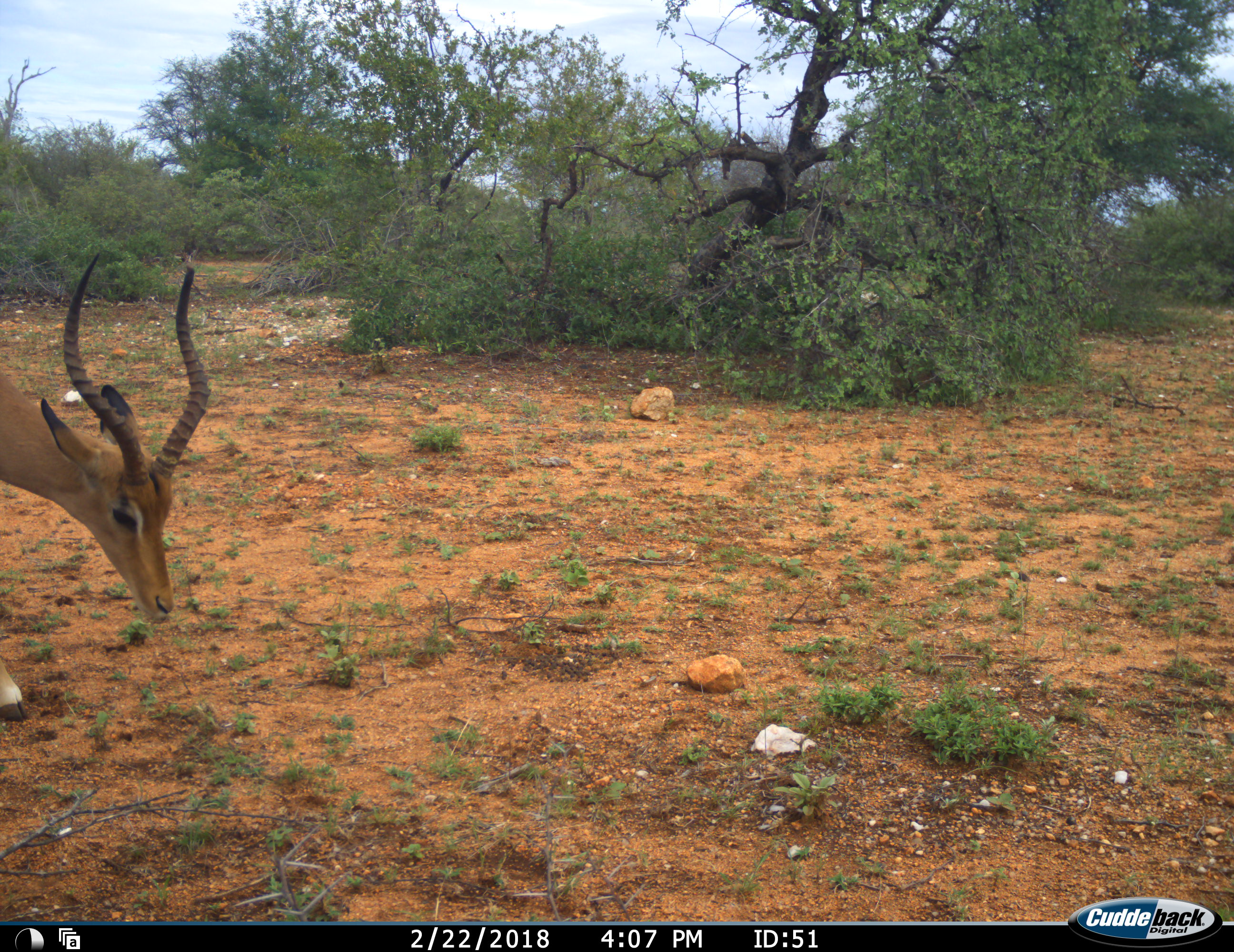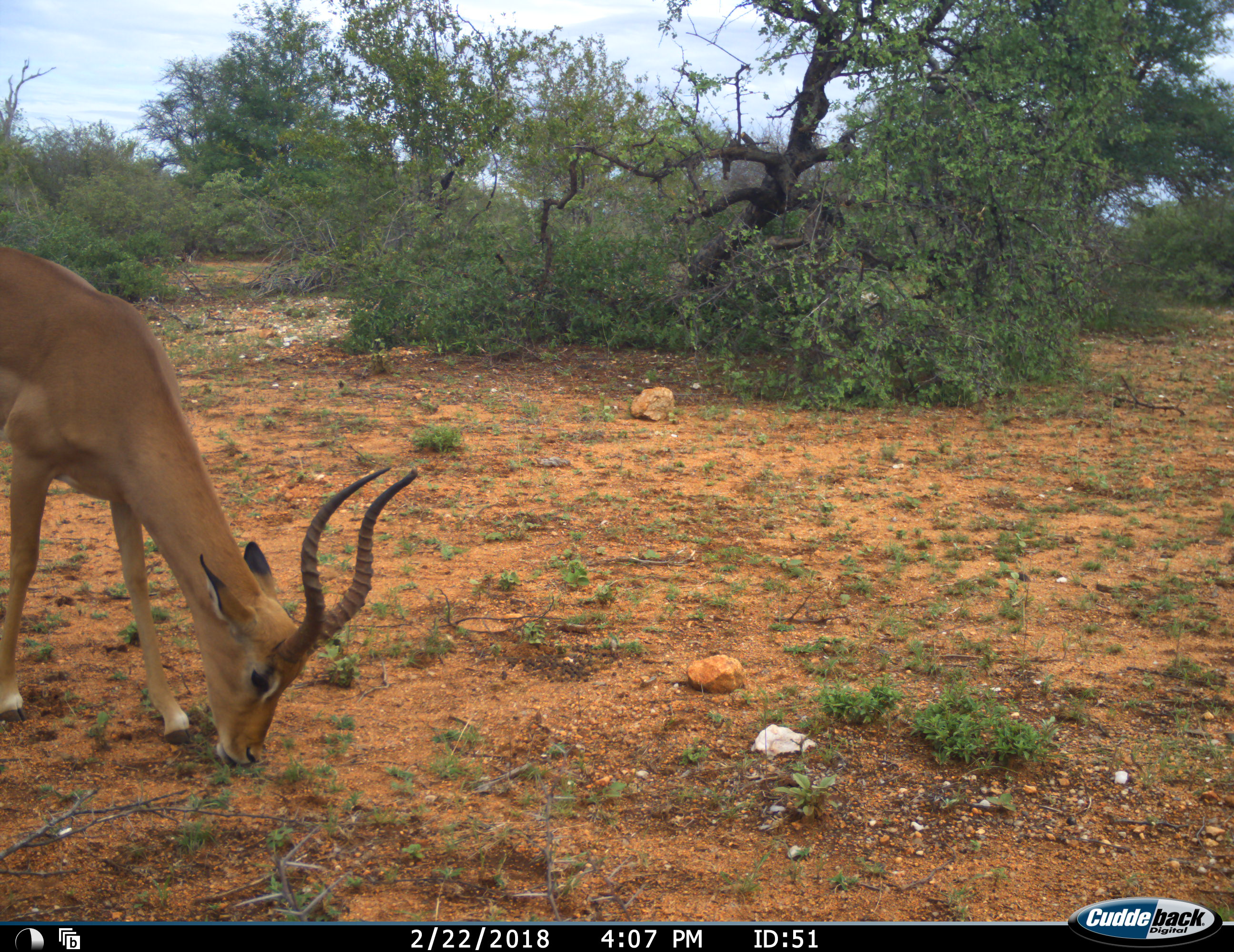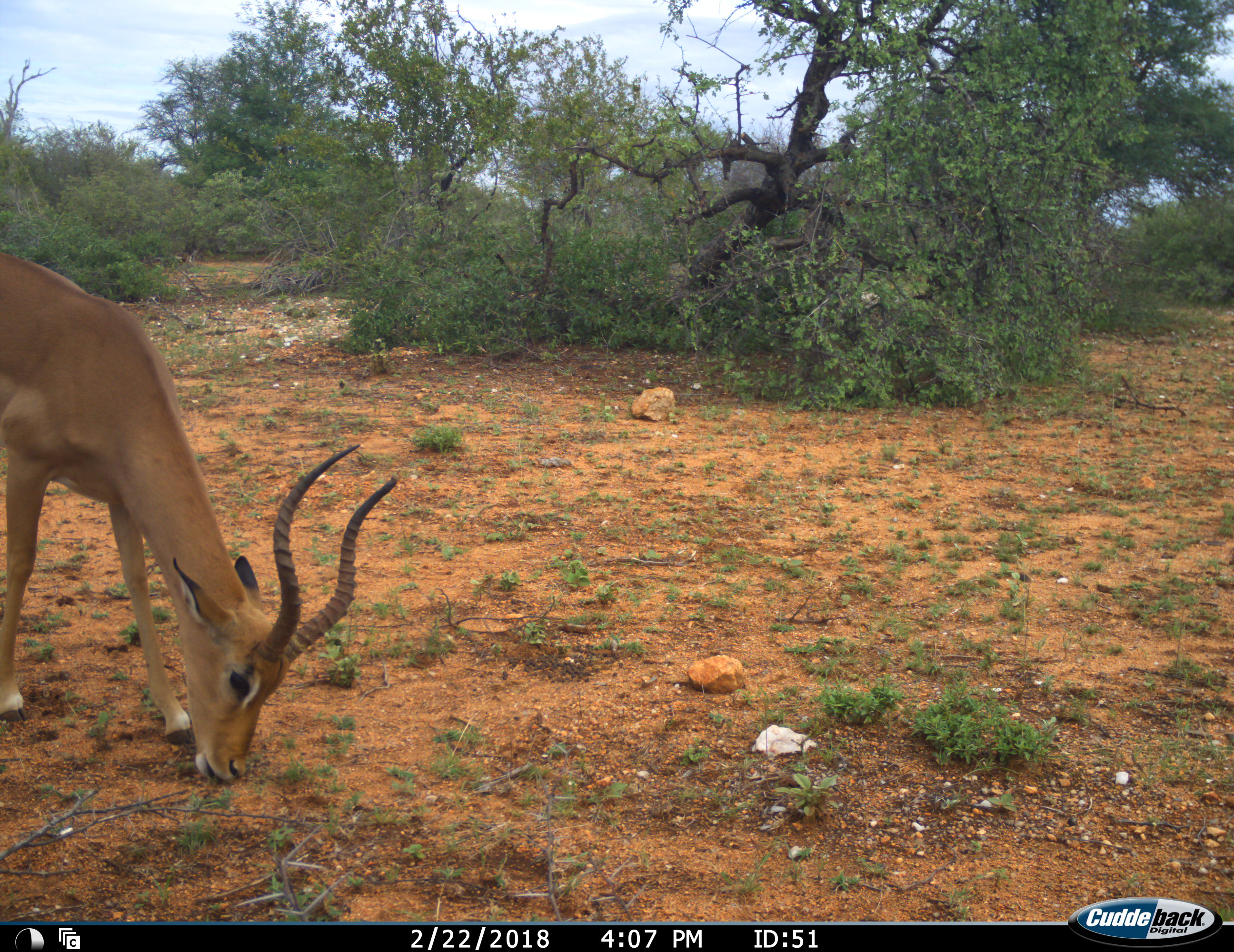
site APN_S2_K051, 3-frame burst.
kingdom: Animalia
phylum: Chordata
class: Mammalia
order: Artiodactyla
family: Bovidae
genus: Aepyceros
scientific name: Aepyceros melampus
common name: impala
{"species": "impala (Aepyceros melampus)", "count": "1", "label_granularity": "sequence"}